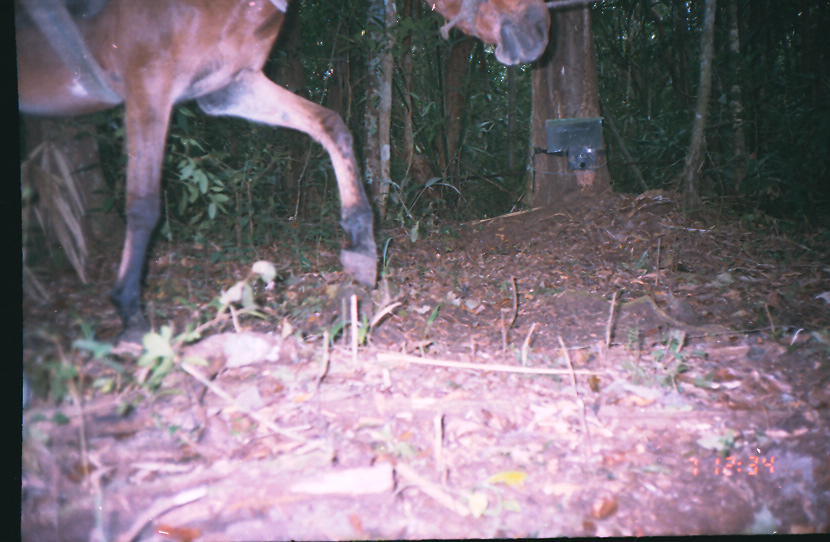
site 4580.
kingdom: Animalia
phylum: Chordata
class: Mammalia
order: Perissodactyla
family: Equidae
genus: Equus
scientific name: Equus ferus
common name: wild horse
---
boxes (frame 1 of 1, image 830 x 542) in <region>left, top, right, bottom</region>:
equus ferus: <region>21, 0, 552, 362</region>